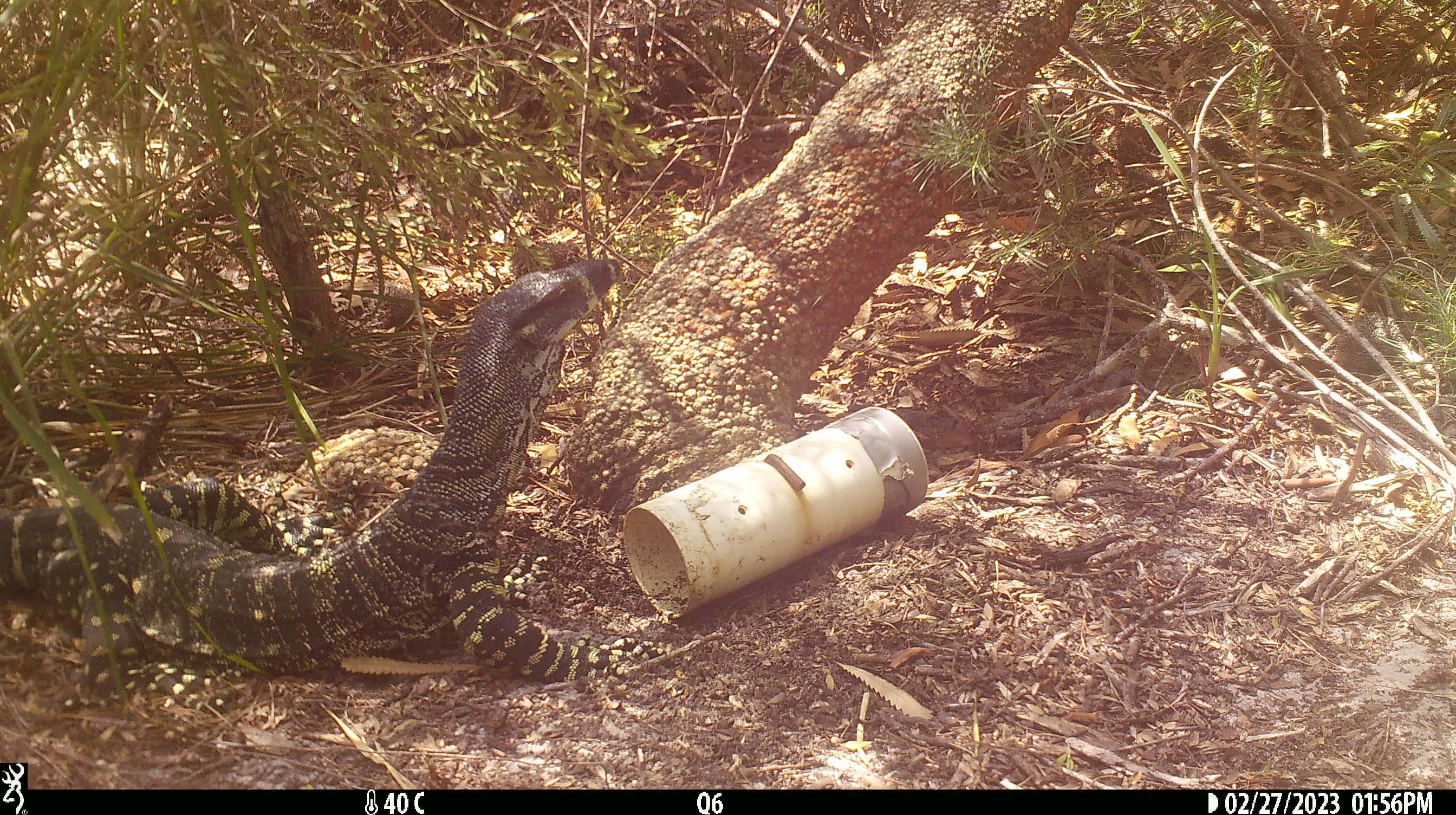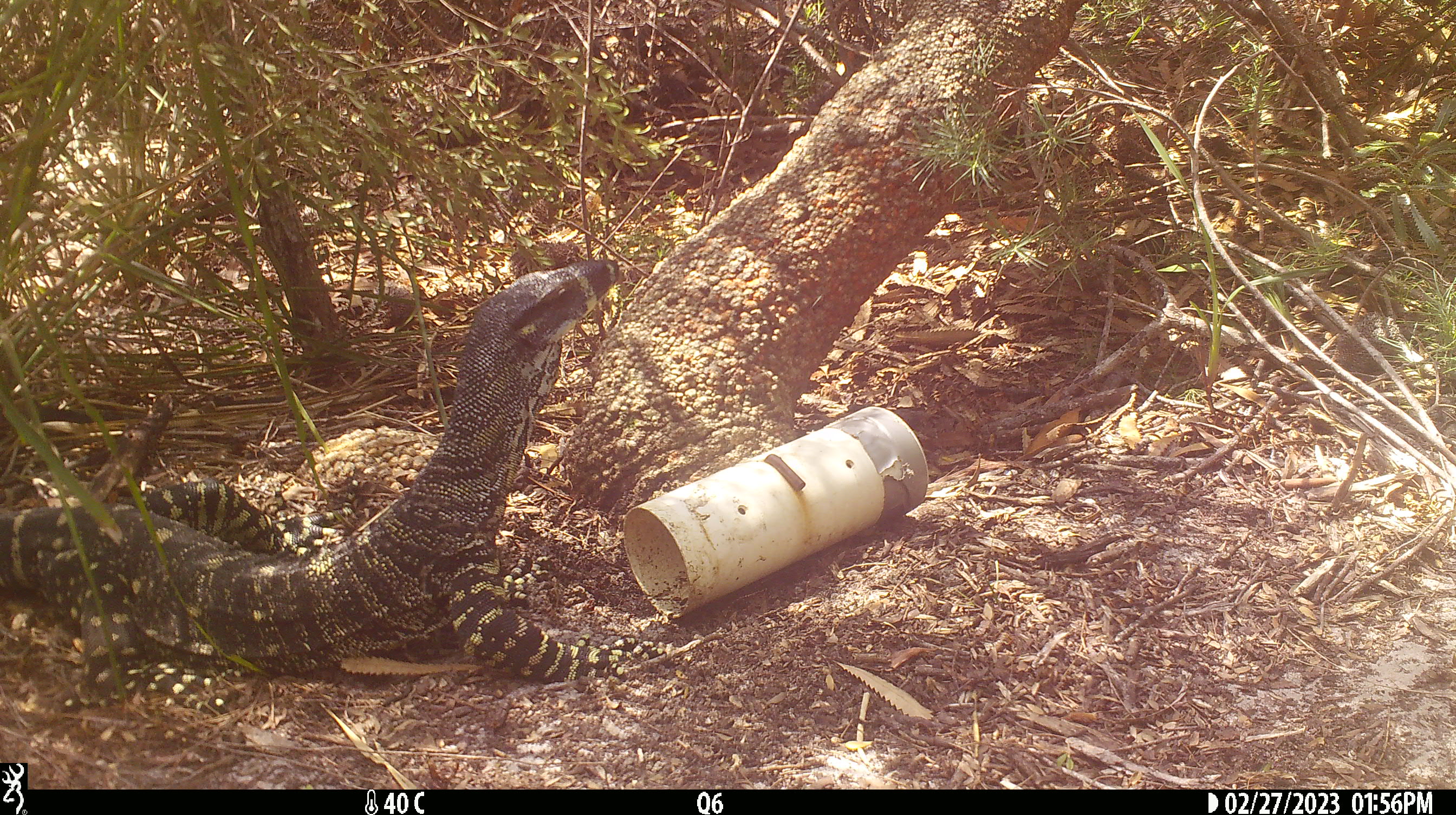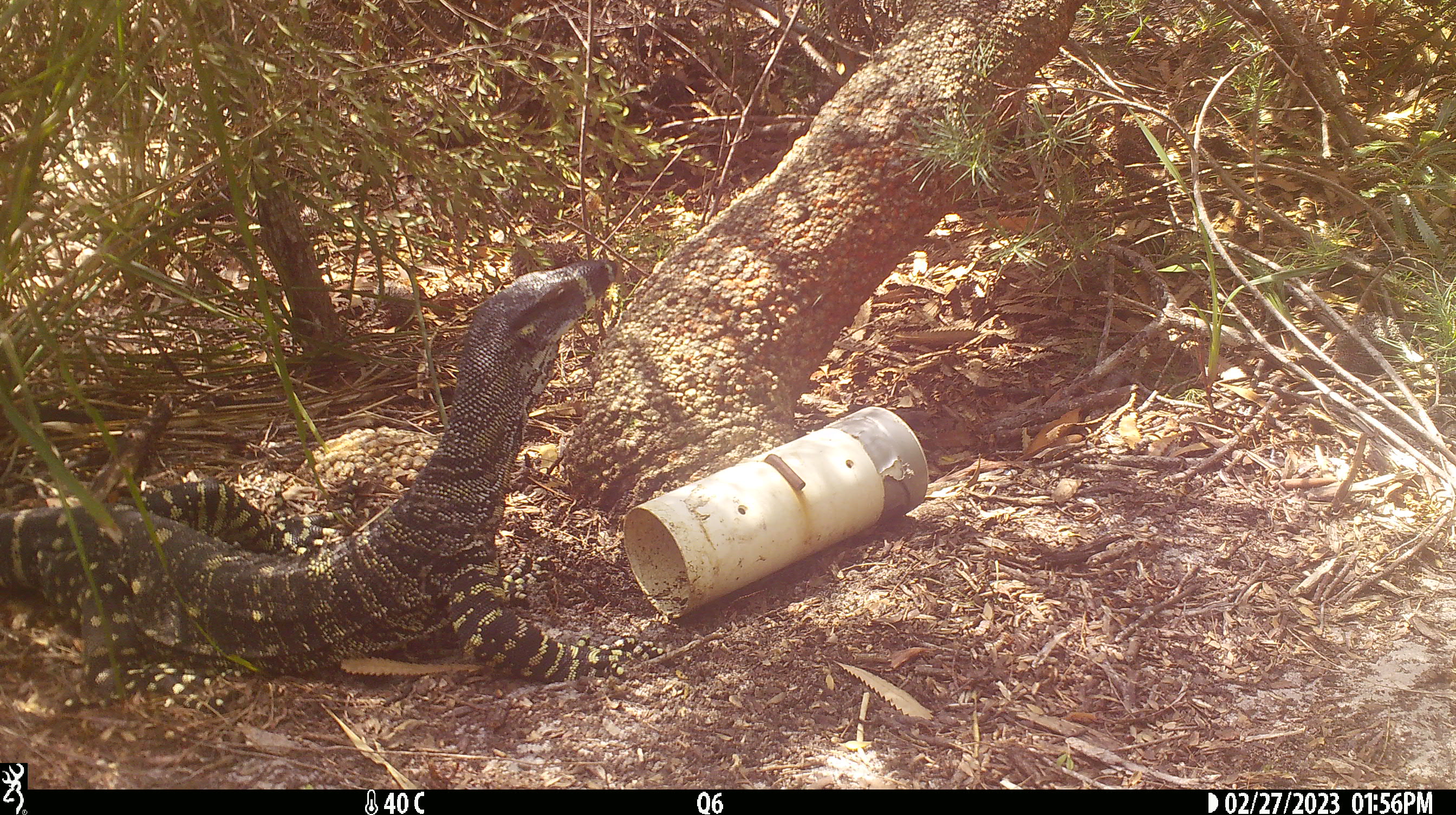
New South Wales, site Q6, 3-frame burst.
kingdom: Animalia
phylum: Chordata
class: Reptilia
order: Squamata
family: Varanidae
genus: Varanus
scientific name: Varanus varius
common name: lace monitor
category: goanna